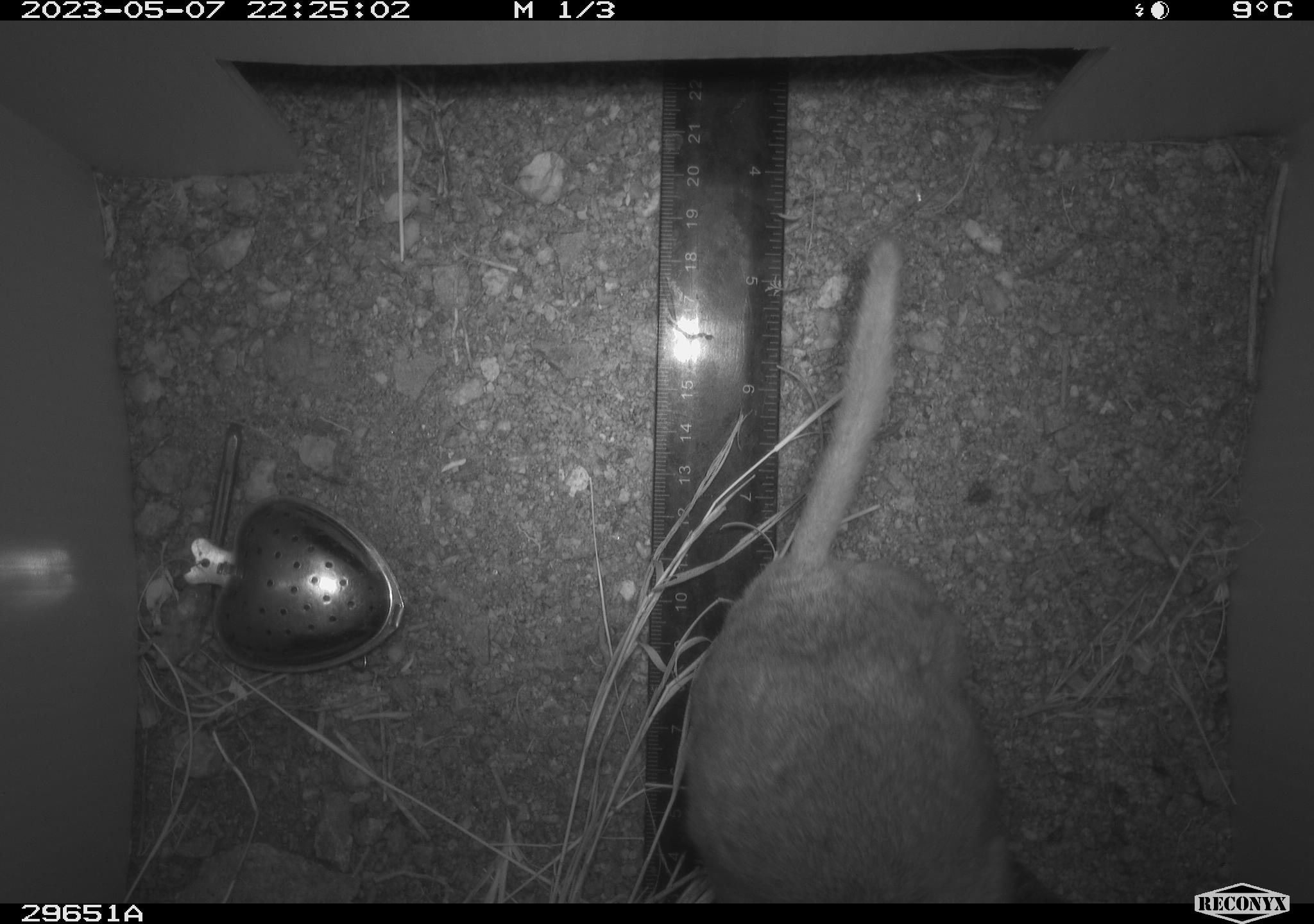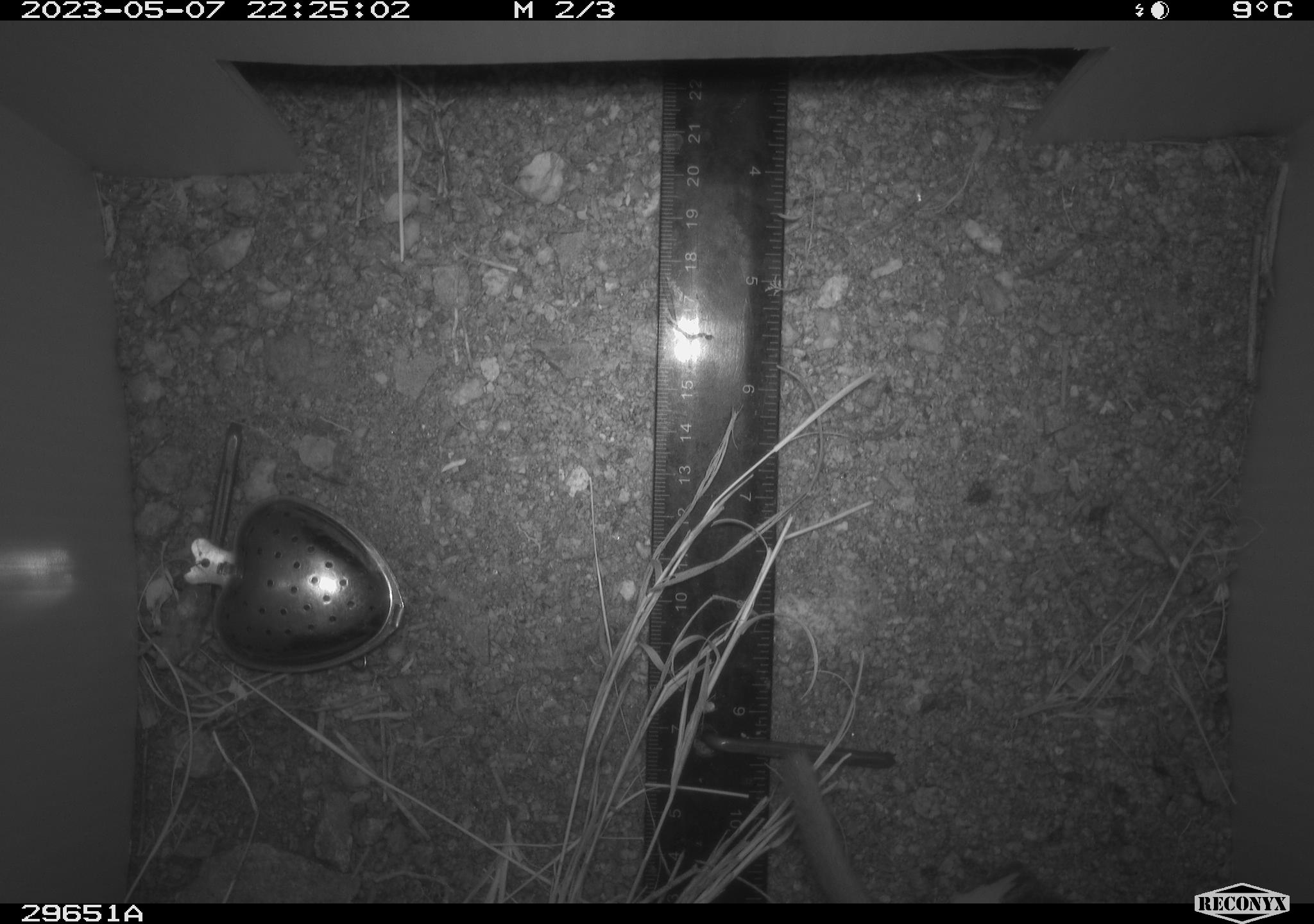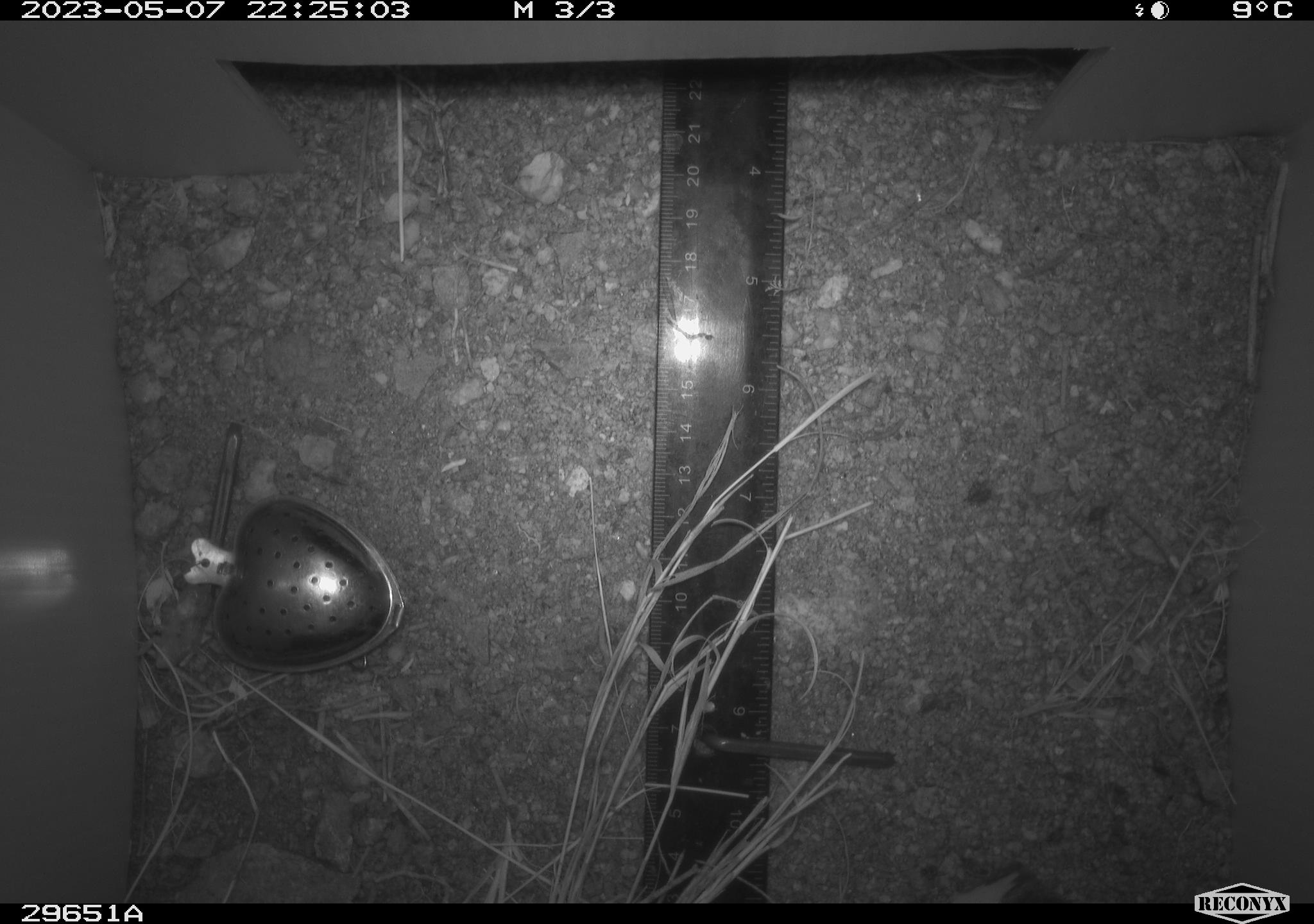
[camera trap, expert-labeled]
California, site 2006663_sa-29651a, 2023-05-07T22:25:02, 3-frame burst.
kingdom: Animalia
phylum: Chordata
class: Mammalia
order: Rodentia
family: Cricetidae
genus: Neotoma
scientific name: Neotoma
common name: pack rat or woodrat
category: neotoma species